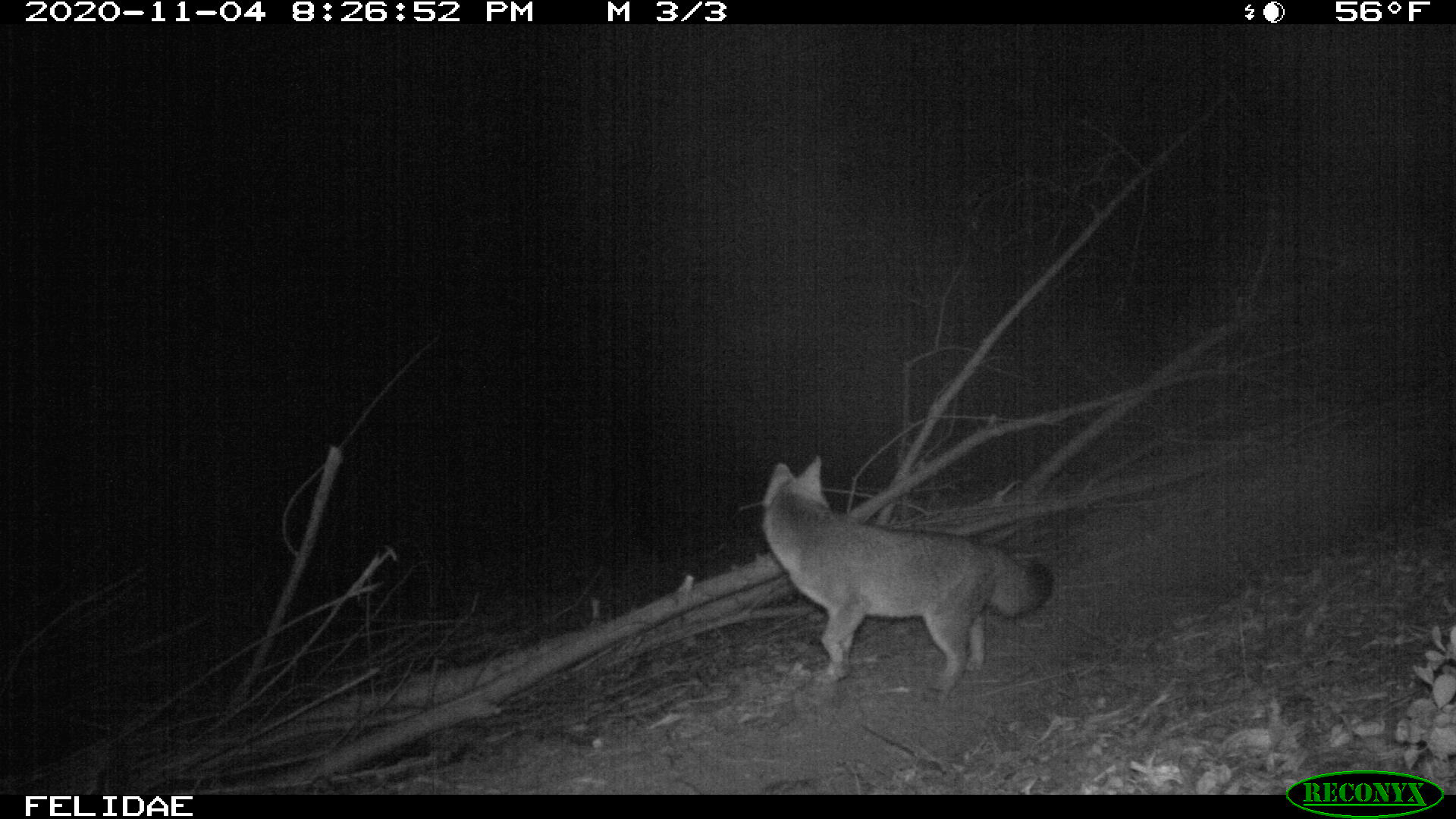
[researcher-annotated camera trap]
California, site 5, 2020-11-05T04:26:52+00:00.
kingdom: Animalia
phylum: Chordata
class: Mammalia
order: Carnivora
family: Canidae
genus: Urocyon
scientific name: Urocyon cinereoargenteus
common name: gray fox